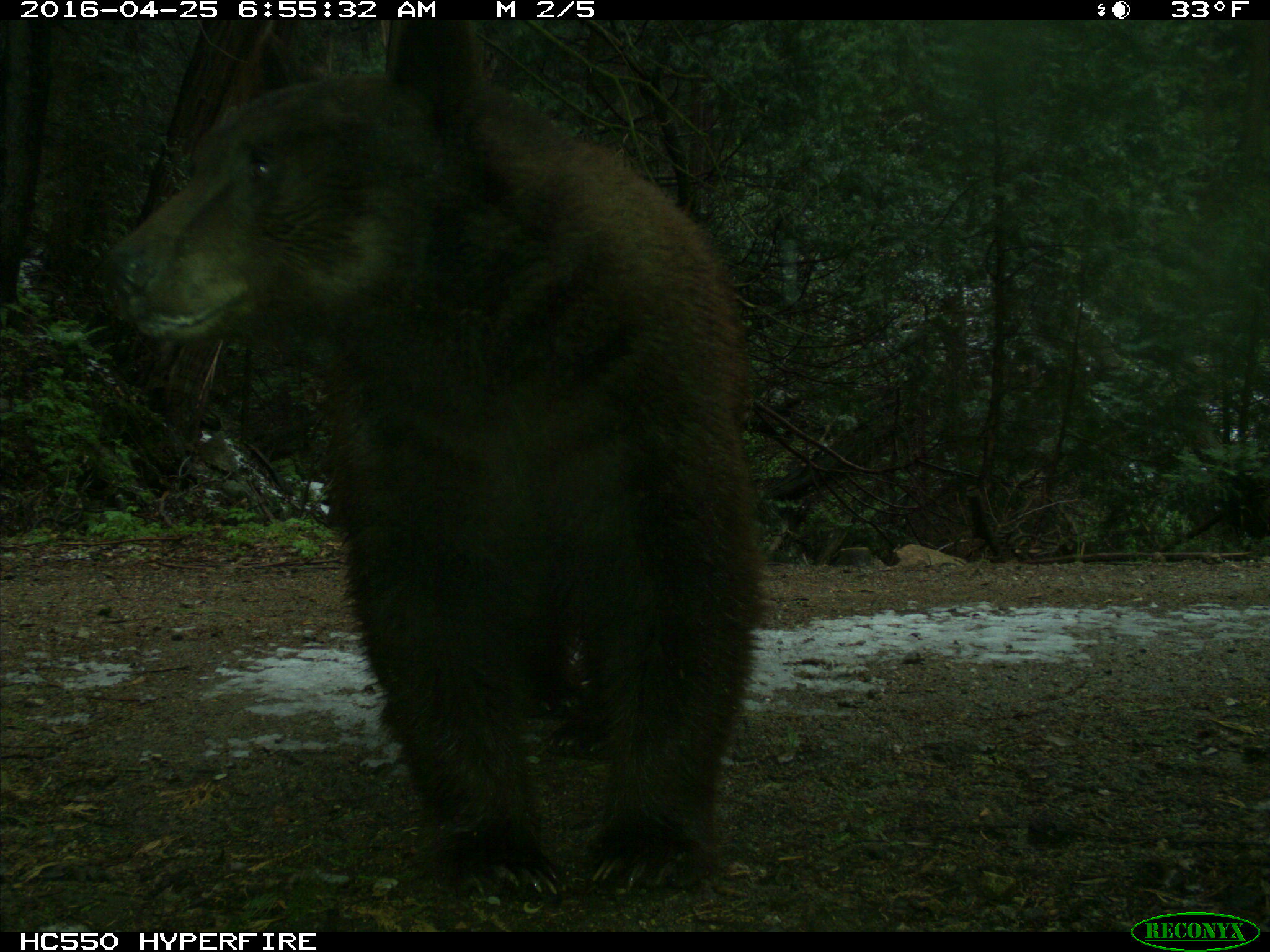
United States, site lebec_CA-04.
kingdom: Animalia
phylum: Chordata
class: Mammalia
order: Carnivora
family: Ursidae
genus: Ursus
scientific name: Ursus americanus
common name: american black bear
Ursus americanus (american black bear).